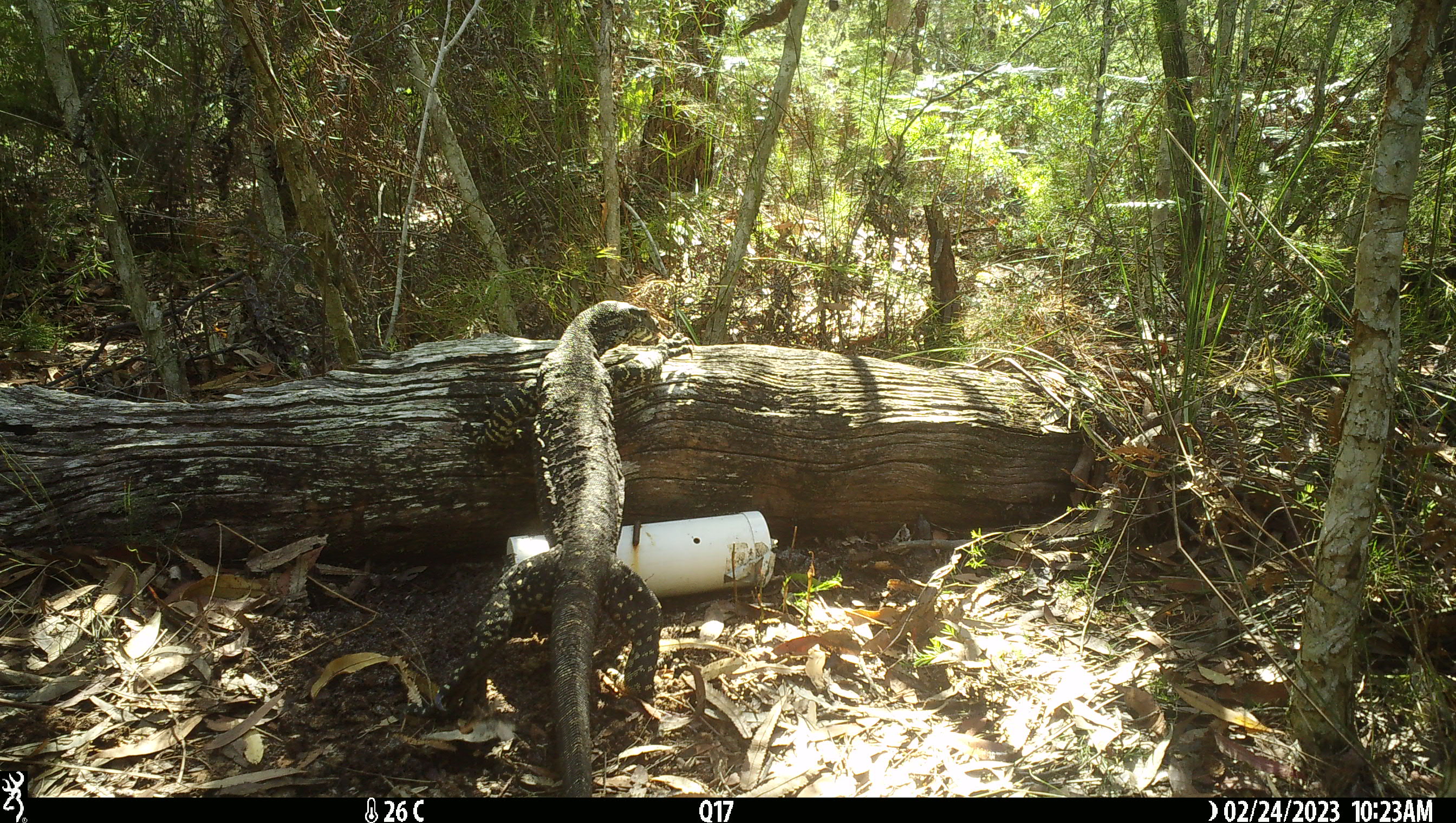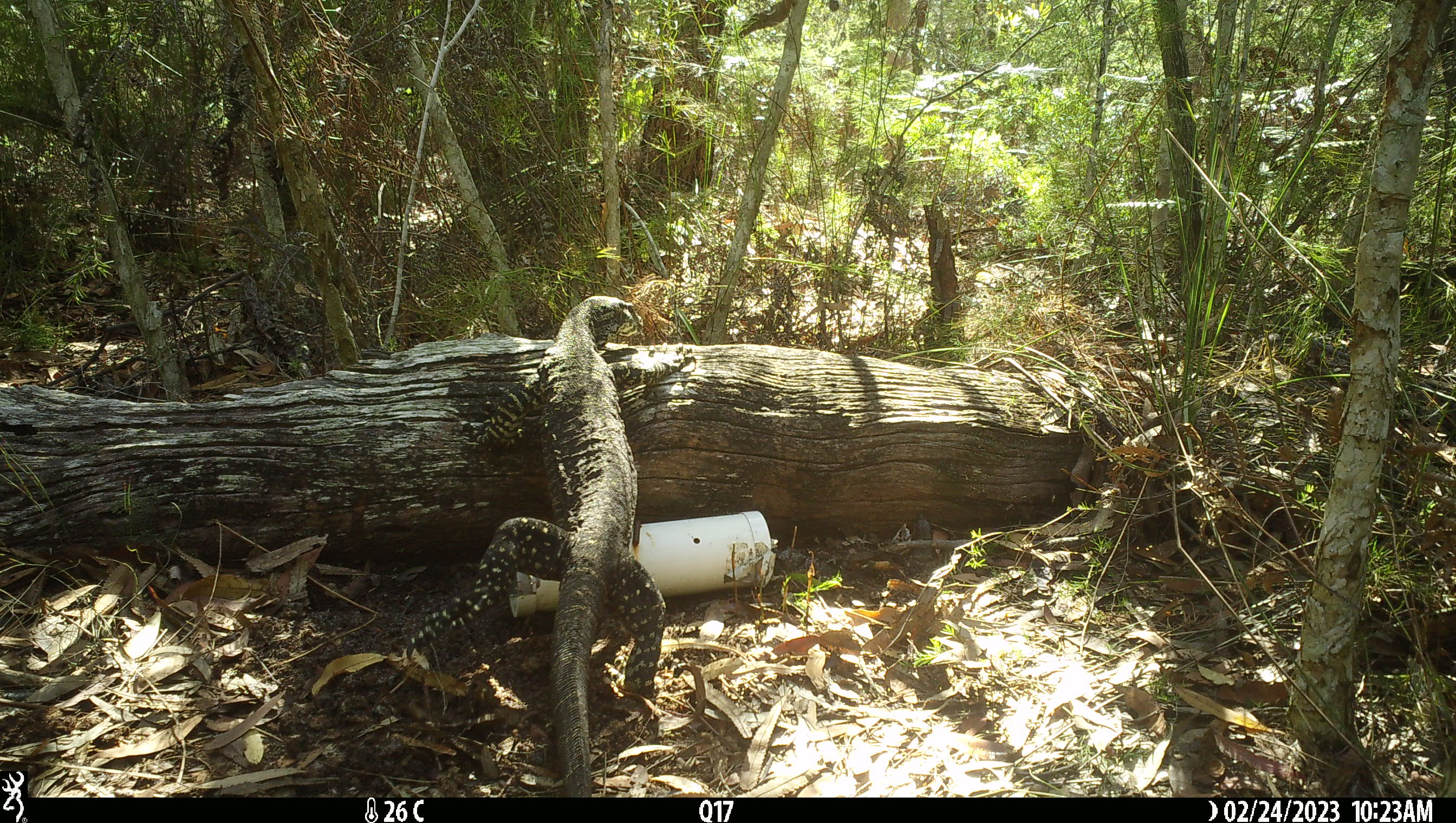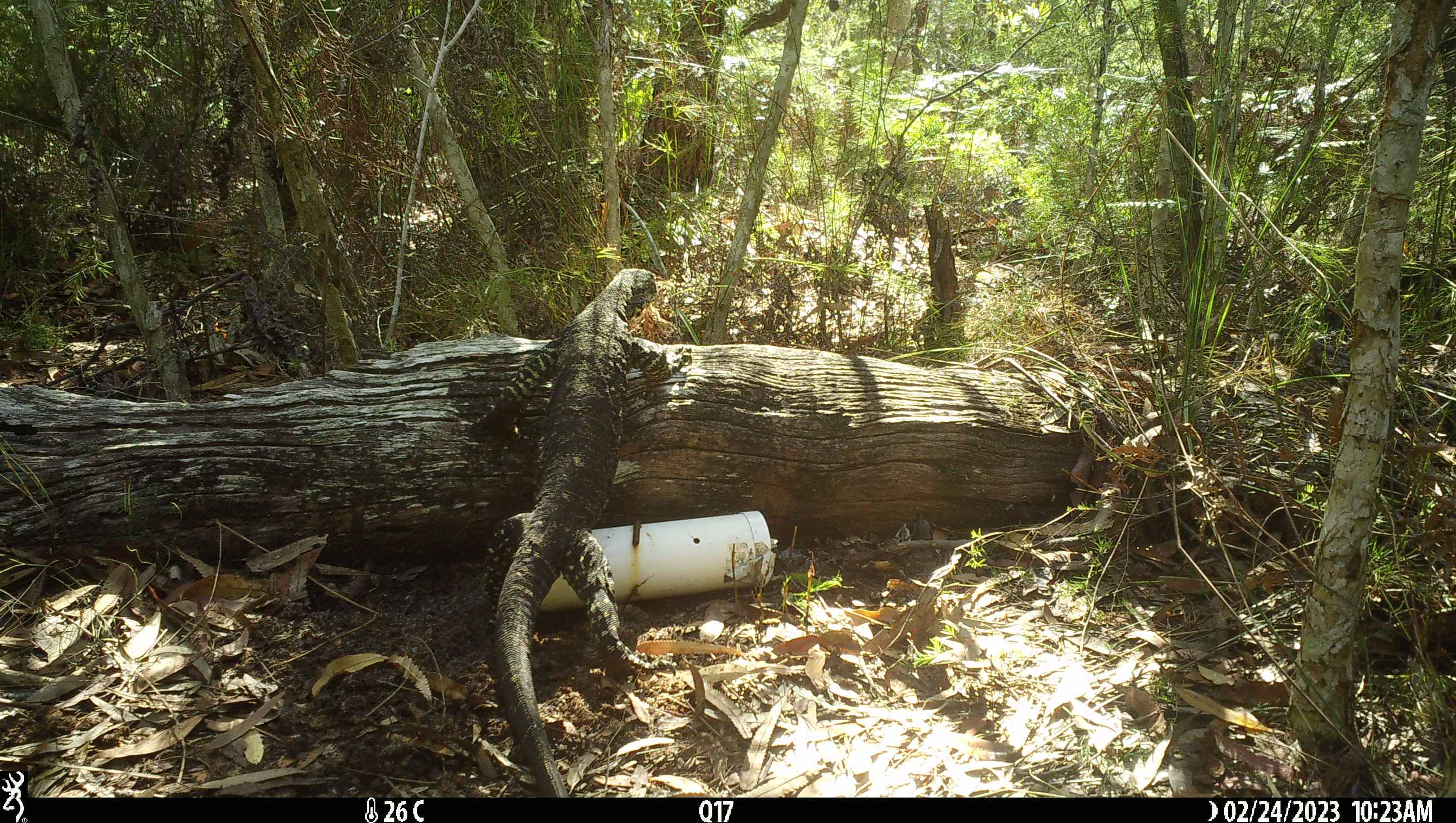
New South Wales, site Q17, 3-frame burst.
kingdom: Animalia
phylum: Chordata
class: Reptilia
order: Squamata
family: Varanidae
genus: Varanus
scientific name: Varanus varius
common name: lace monitor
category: goanna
Goanna (lace monitor) (Varanus varius).